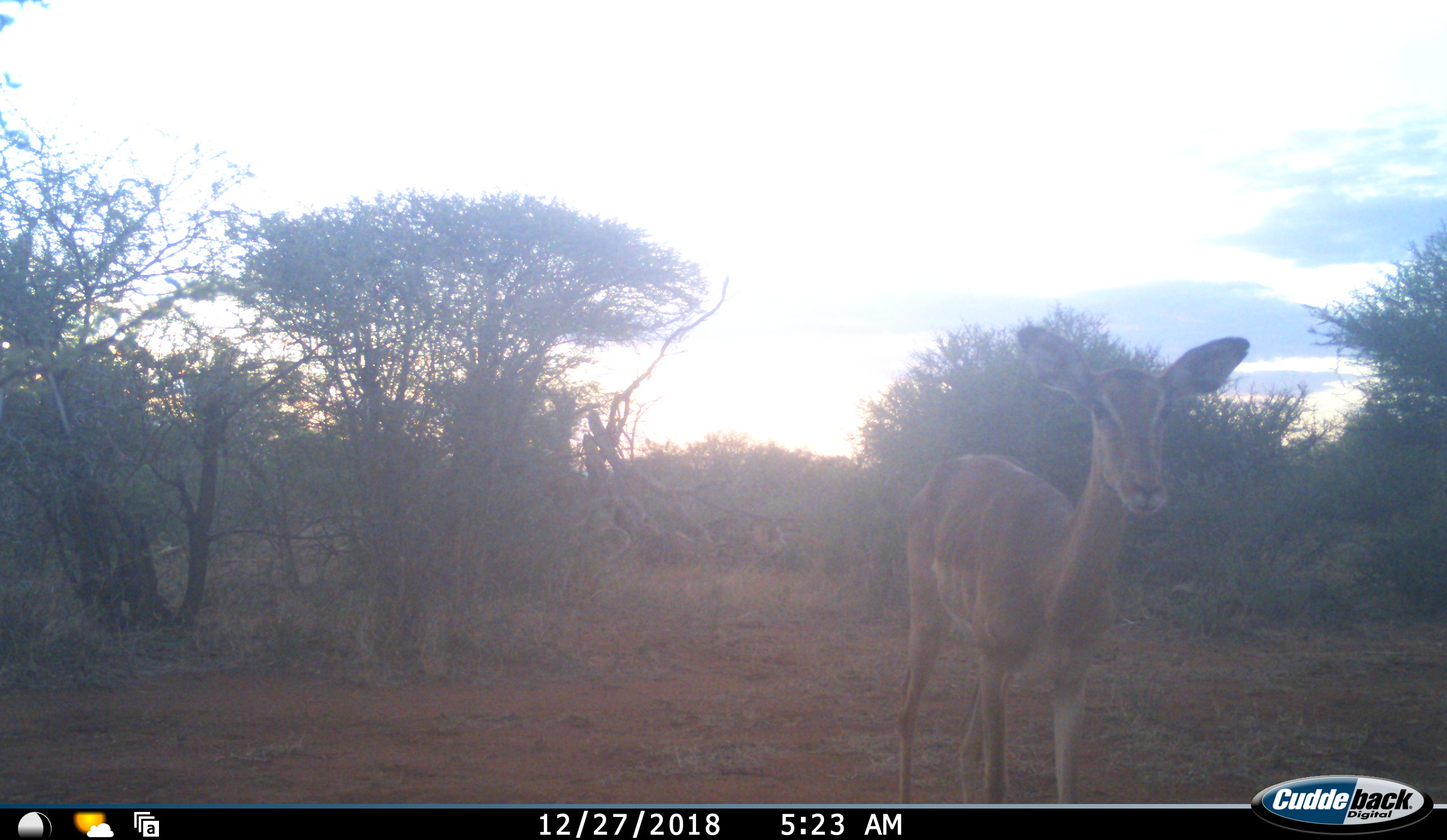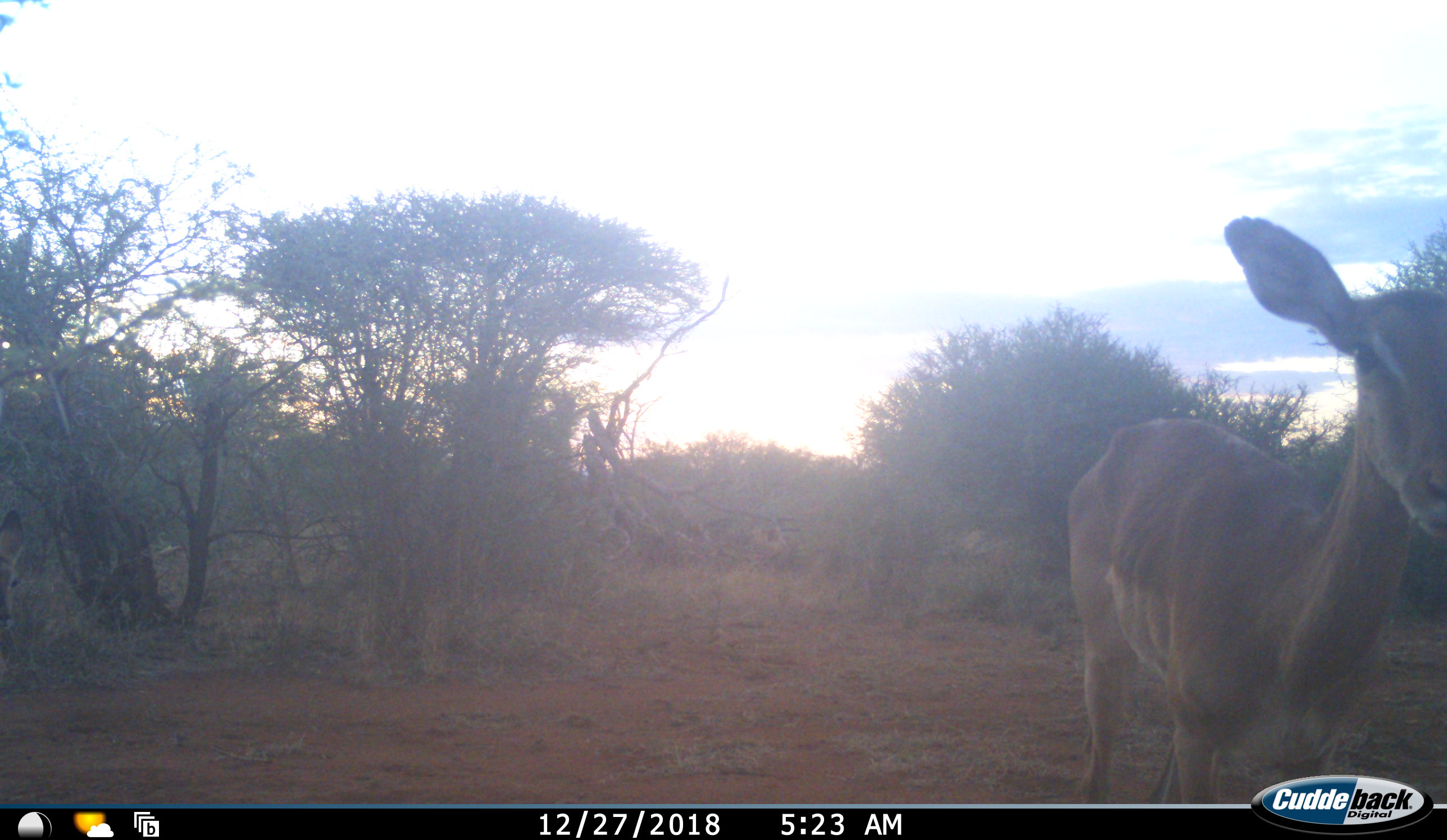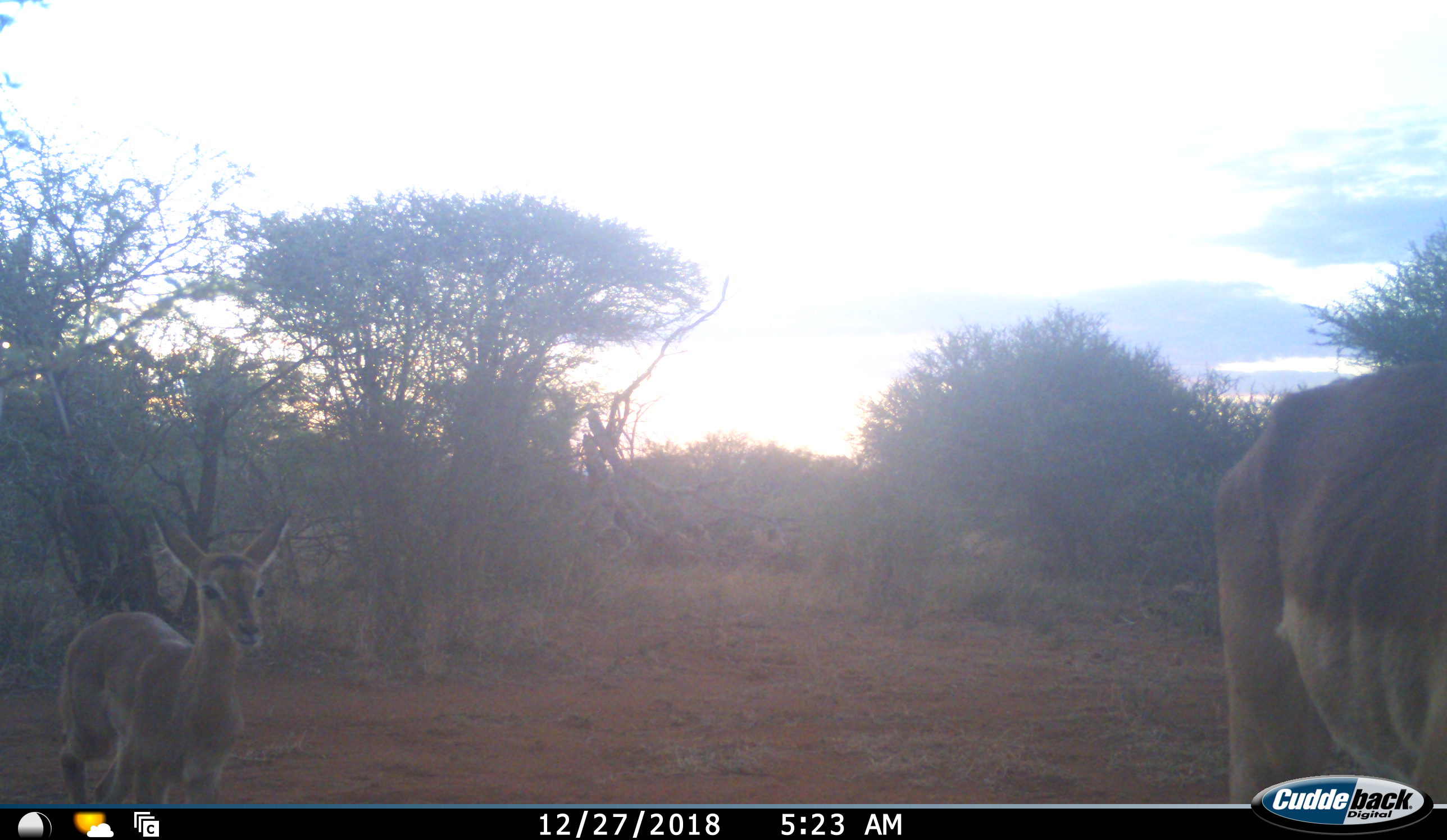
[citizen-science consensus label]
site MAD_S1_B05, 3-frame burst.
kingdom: Animalia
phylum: Chordata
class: Mammalia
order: Artiodactyla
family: Bovidae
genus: Aepyceros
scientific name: Aepyceros melampus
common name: impala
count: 2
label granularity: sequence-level